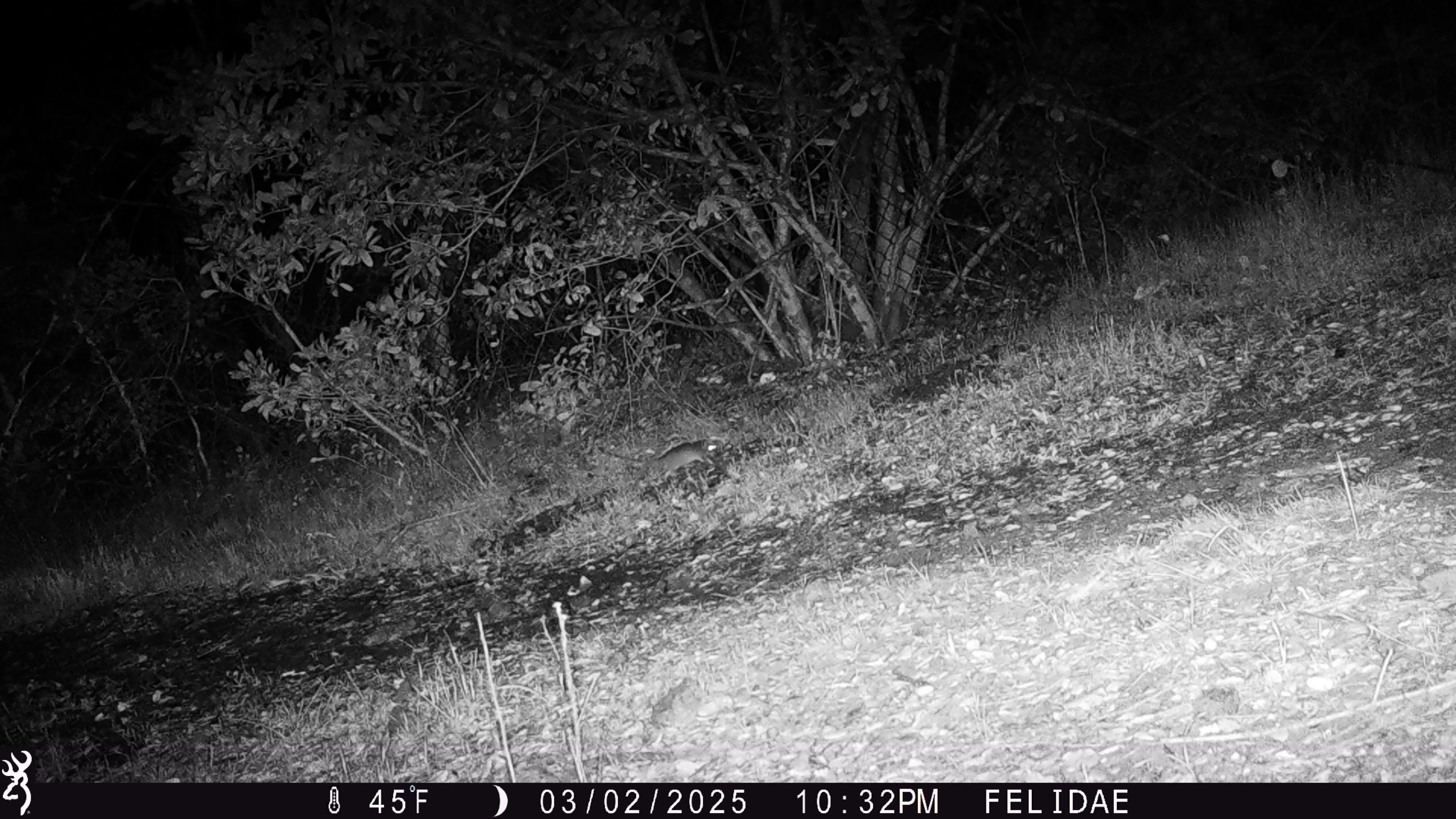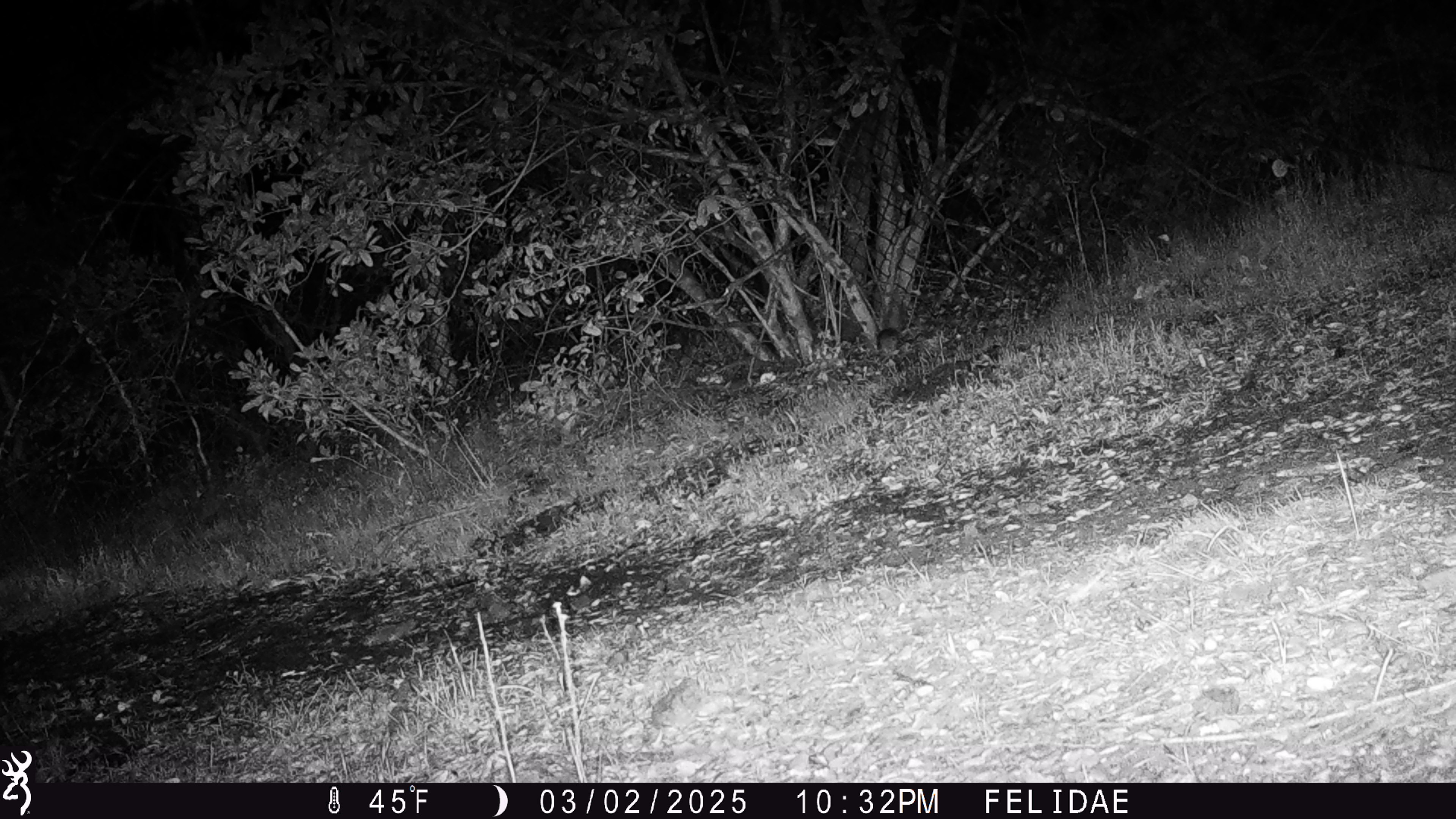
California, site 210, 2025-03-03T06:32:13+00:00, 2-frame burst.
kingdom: Animalia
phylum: Chordata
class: Mammalia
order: Rodentia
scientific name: Rodentia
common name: mouse or rat